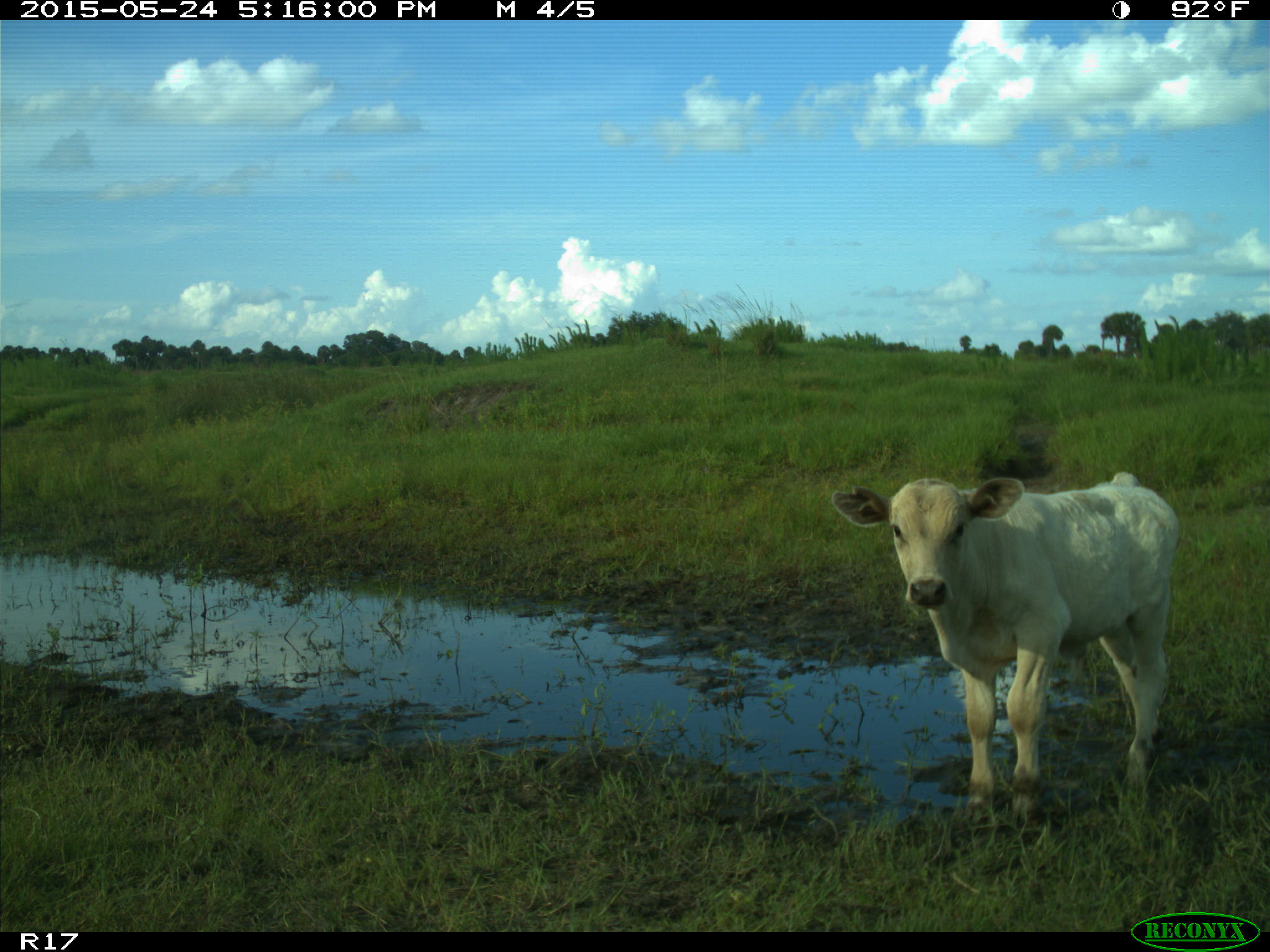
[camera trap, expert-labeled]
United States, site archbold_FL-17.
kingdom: Animalia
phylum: Chordata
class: Mammalia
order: Artiodactyla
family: Bovidae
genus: Bos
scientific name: Bos taurus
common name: domestic cow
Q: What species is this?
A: Bos taurus (domestic cow).